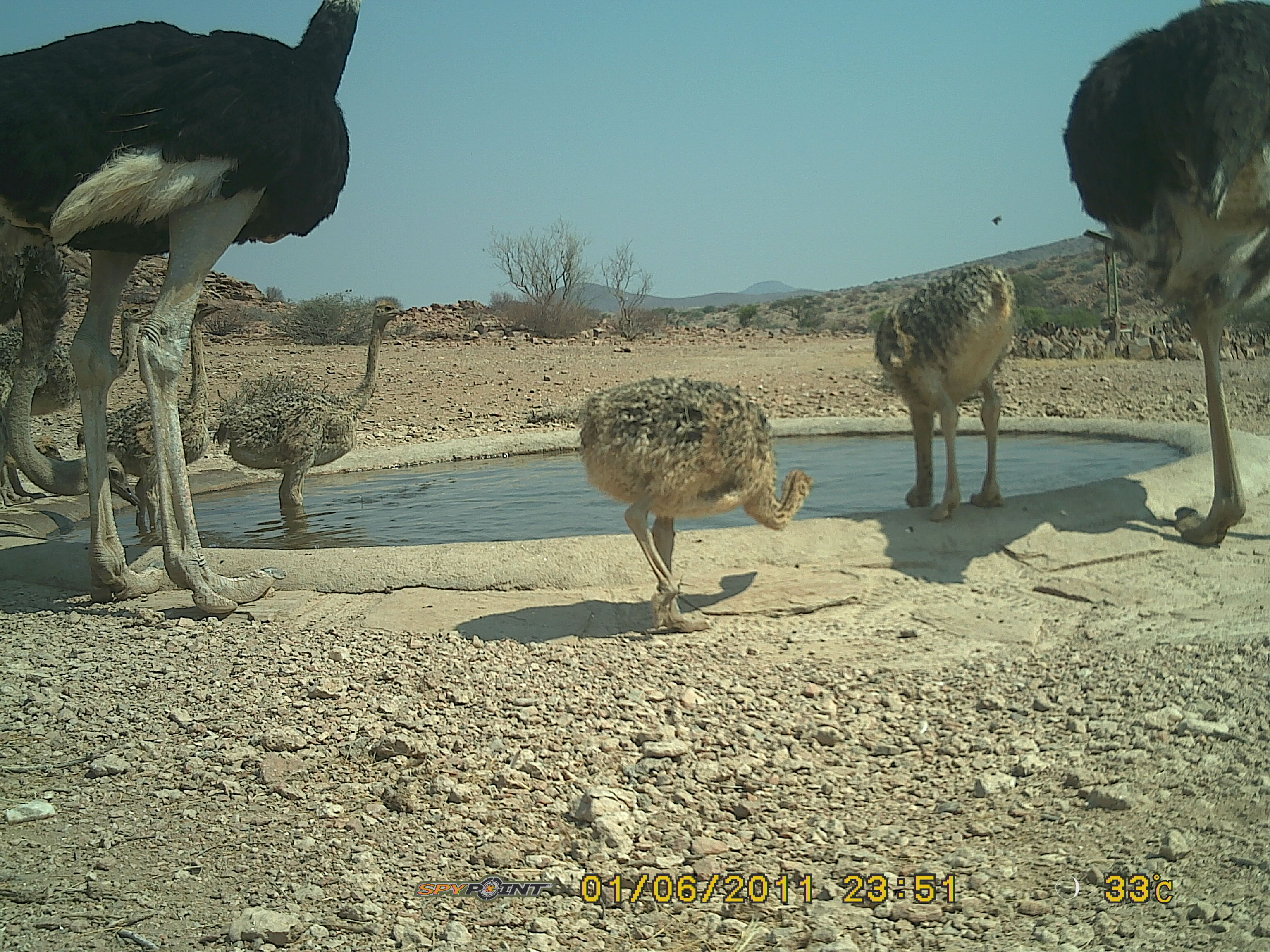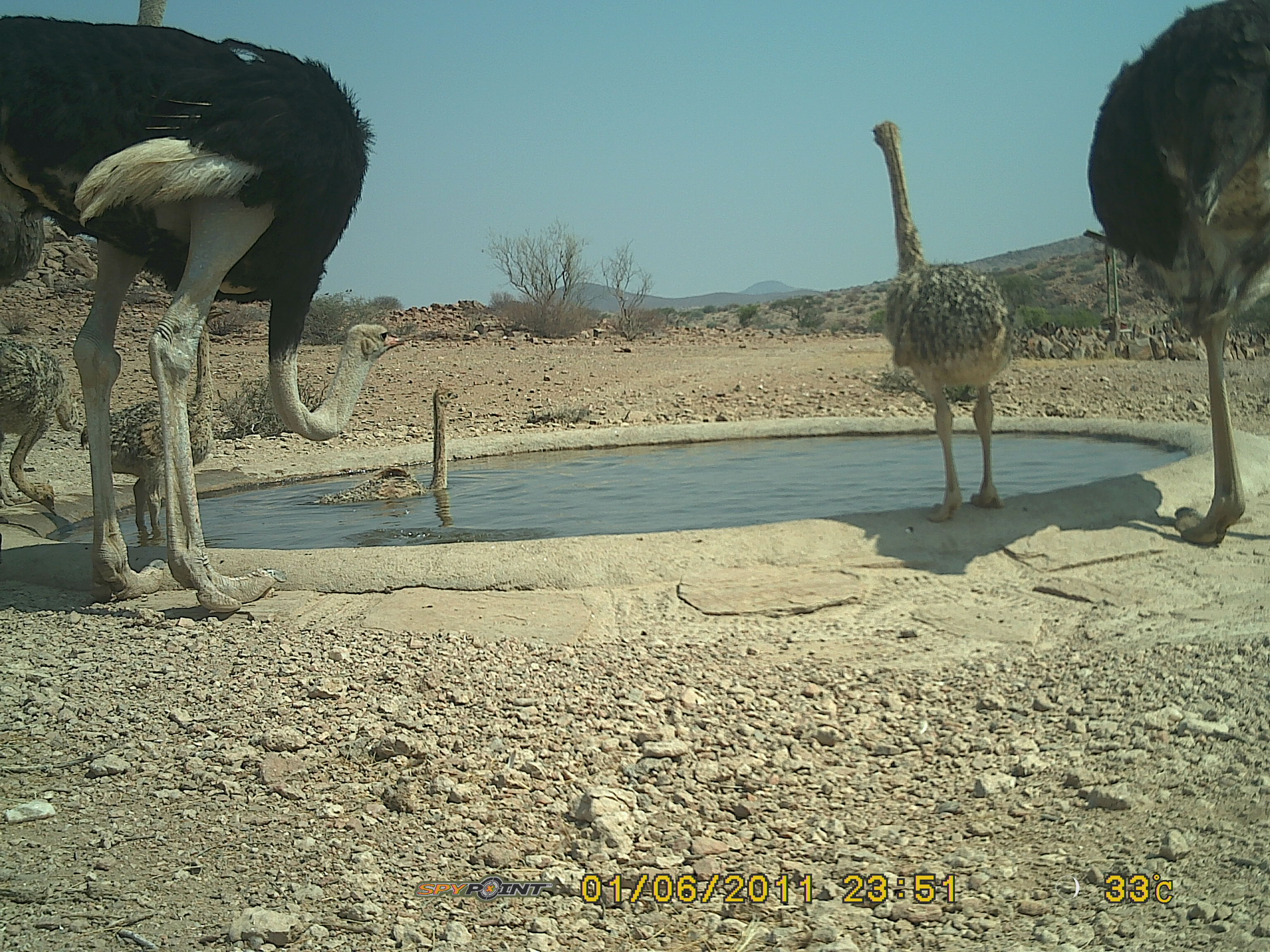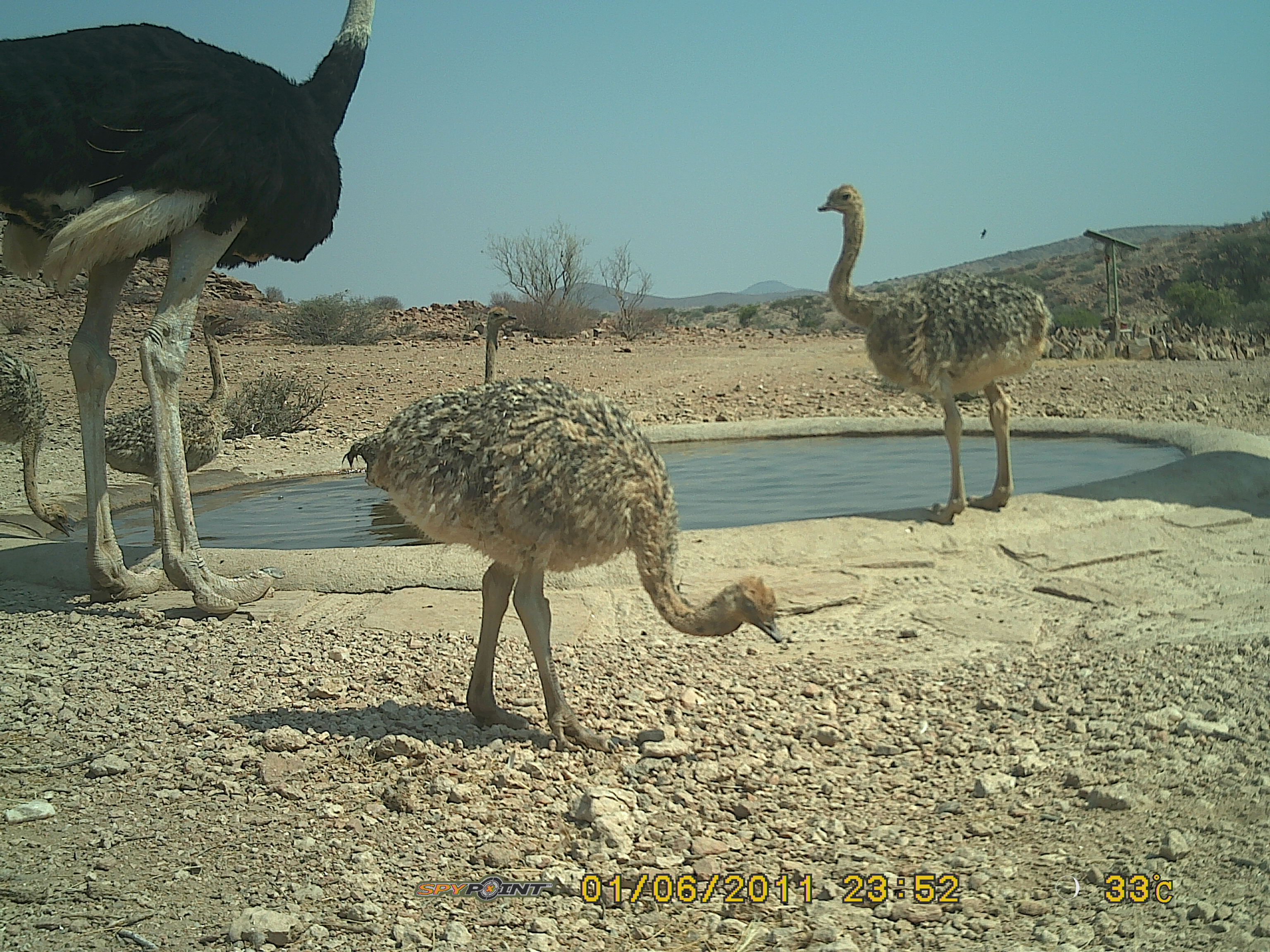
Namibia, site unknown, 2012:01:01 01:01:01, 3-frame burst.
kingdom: Animalia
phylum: Chordata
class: Aves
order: Struthioniformes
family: Struthionidae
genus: Struthio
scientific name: Struthio camelus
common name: common ostrich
Struthio camelus (common ostrich).